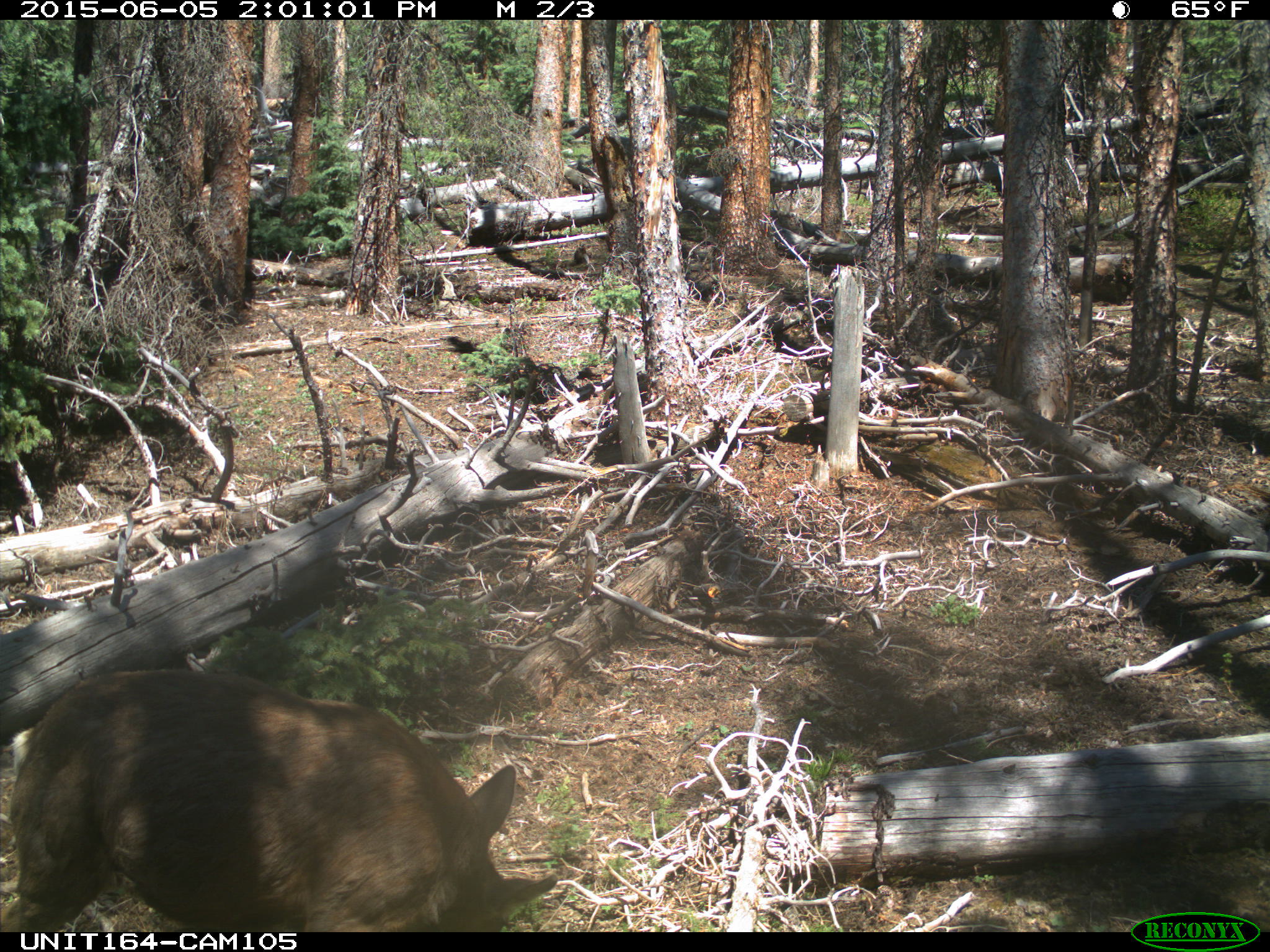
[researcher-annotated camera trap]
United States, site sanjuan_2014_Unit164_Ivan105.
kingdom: Animalia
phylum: Chordata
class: Mammalia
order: Artiodactyla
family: Cervidae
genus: Odocoileus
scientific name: Odocoileus hemionus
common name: mule deer